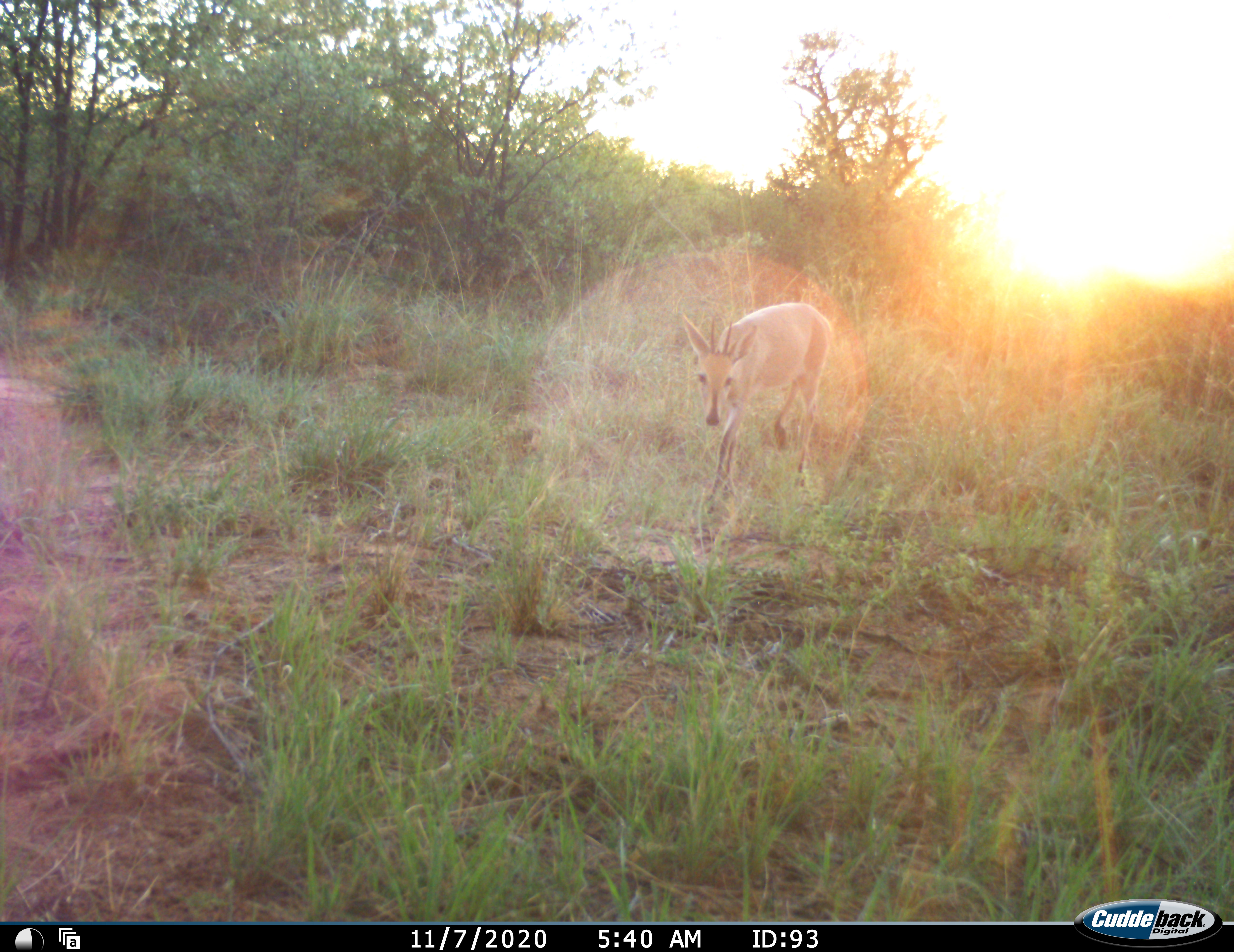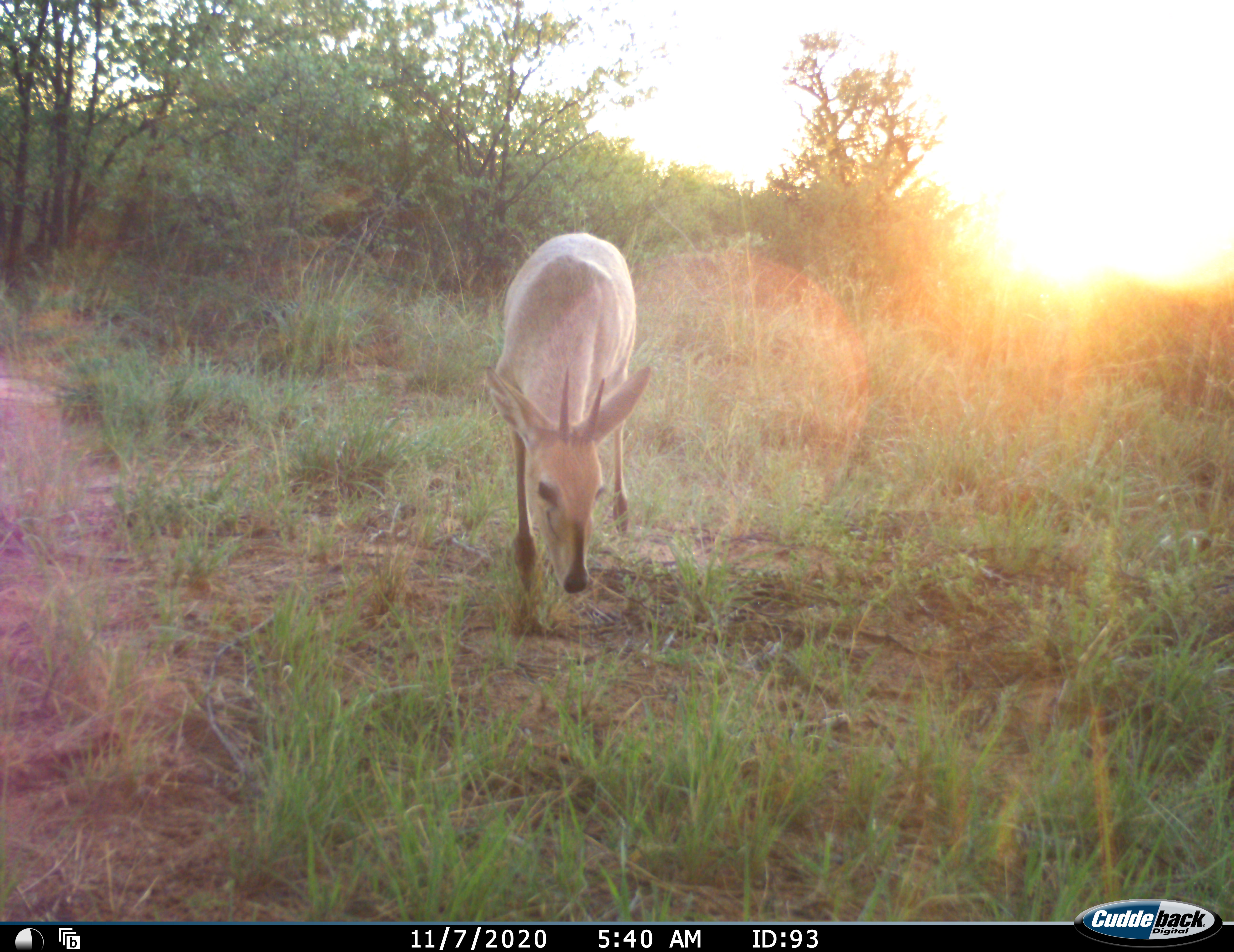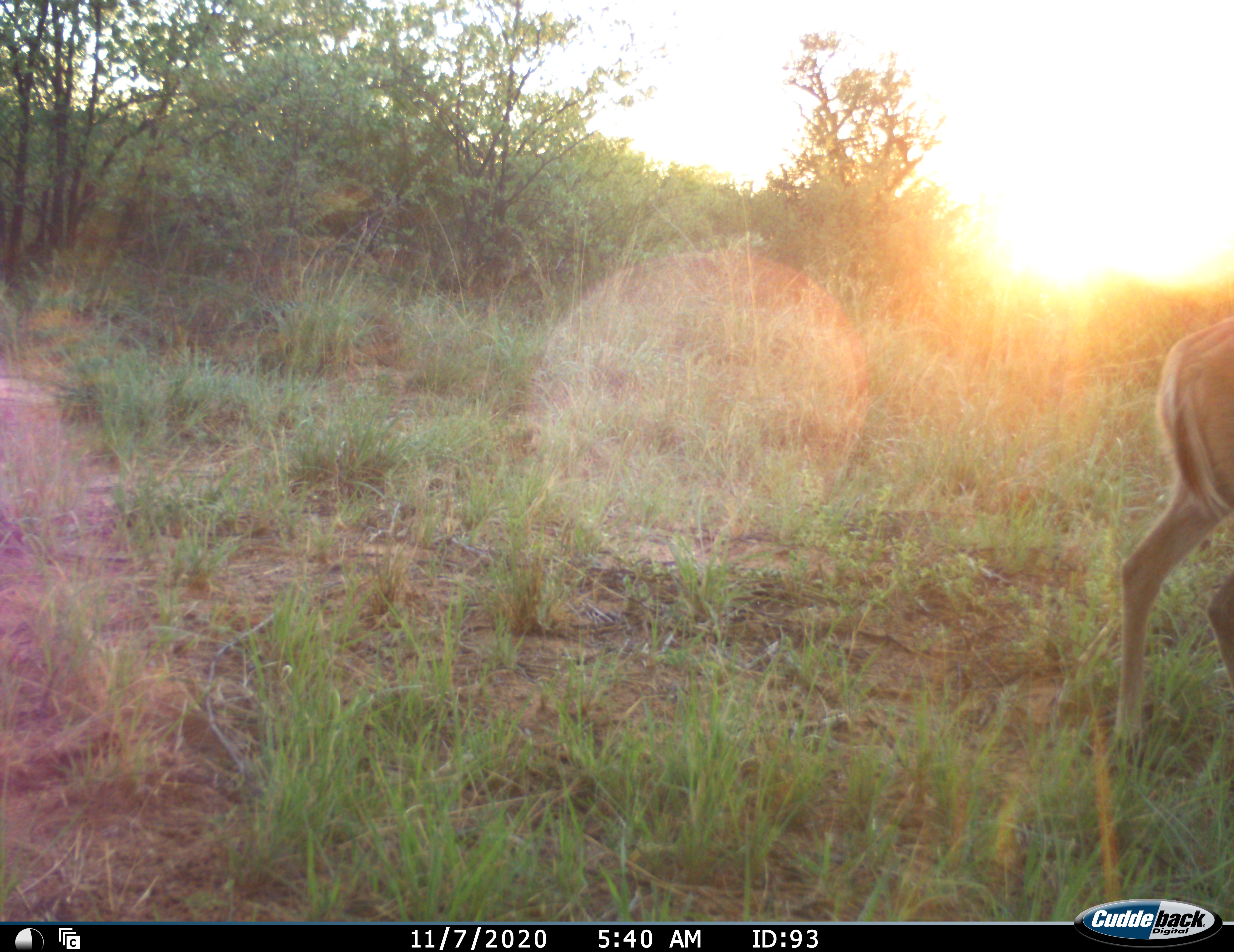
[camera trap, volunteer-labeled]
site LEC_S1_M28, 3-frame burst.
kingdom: Animalia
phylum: Chordata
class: Mammalia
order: Artiodactyla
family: Bovidae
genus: Sylvicapra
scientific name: Sylvicapra grimmia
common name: common duiker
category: duikercommongrey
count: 1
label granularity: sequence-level